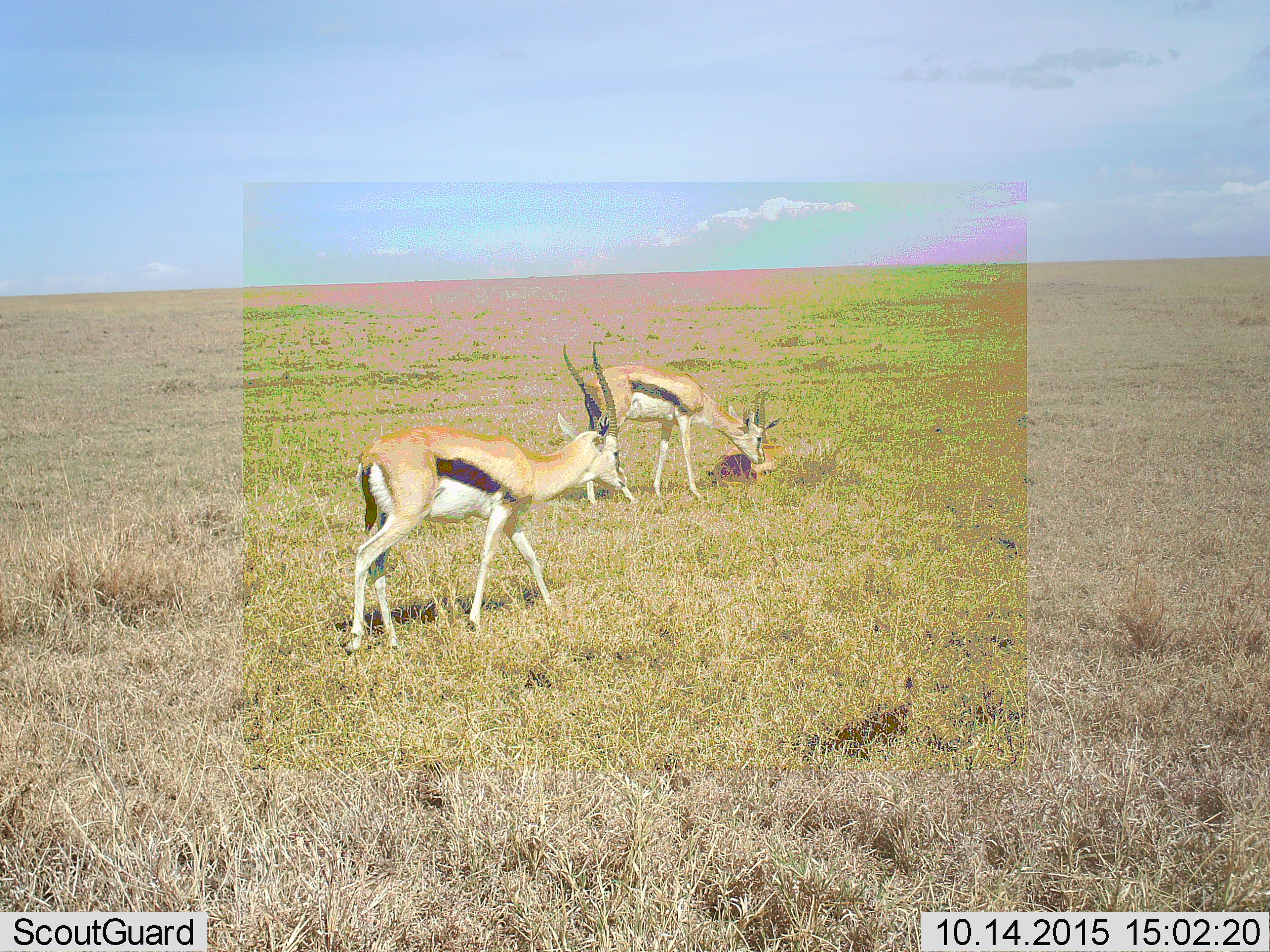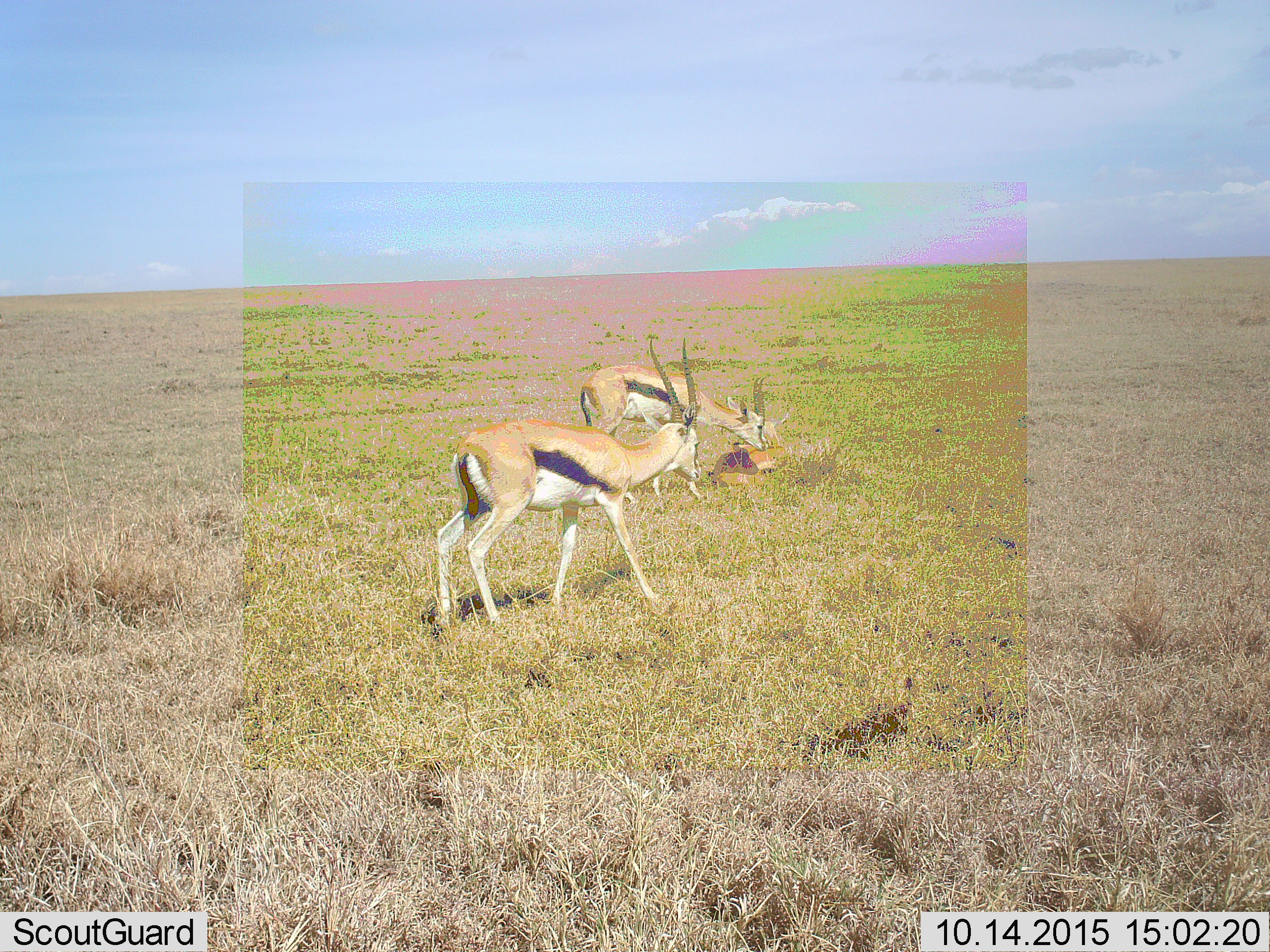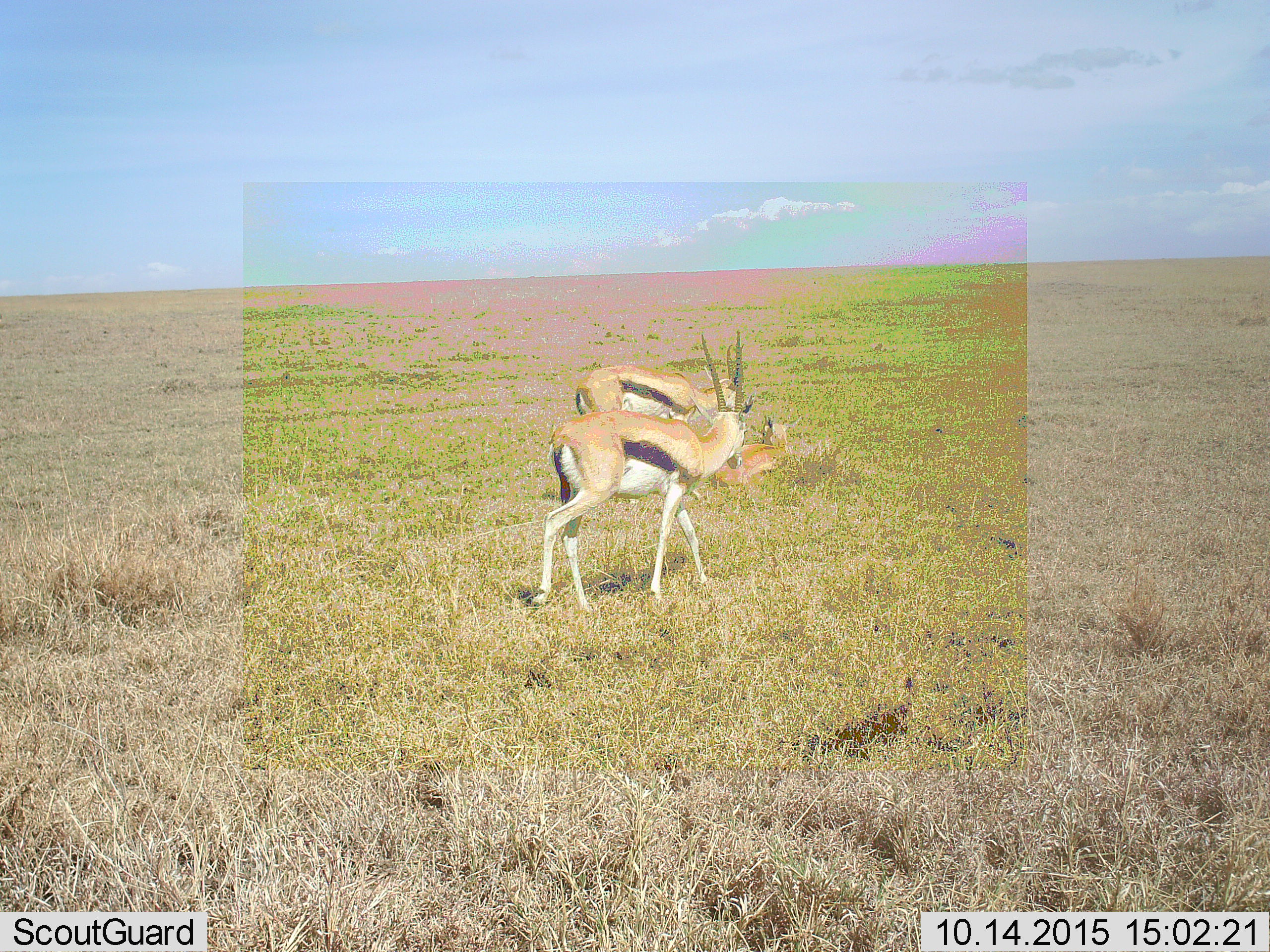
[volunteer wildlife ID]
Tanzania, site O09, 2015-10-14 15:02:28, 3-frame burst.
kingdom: Animalia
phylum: Chordata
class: Mammalia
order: Artiodactyla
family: Bovidae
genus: Eudorcas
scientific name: Eudorcas thomsonii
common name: thomson's gazelle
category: gazellethomsons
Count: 3.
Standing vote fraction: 33%.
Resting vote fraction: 44%.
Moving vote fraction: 56%.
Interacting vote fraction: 44%.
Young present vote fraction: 44%.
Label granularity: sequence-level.